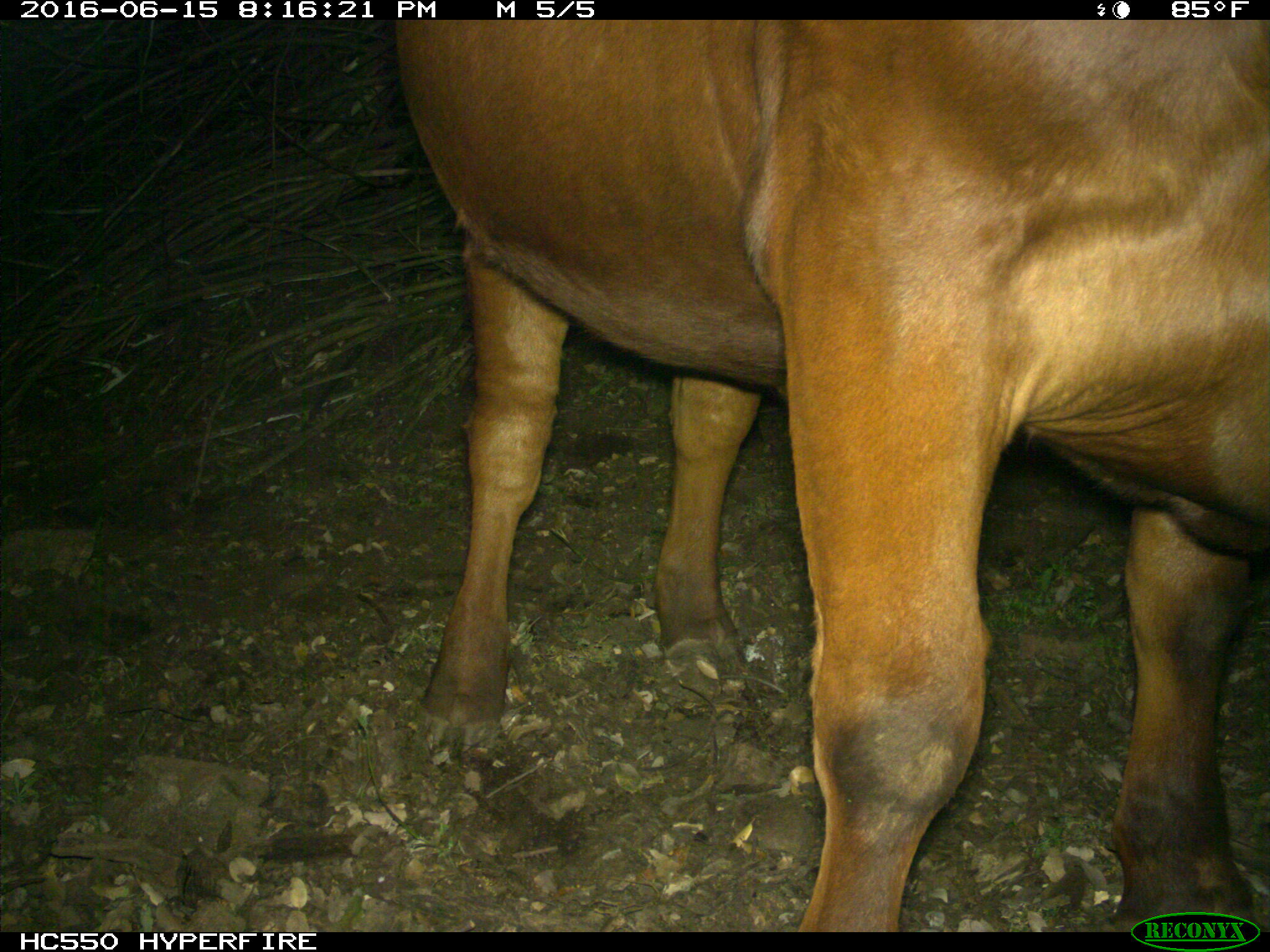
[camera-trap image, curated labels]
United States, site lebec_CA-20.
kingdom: Animalia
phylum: Chordata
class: Mammalia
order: Artiodactyla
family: Bovidae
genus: Bos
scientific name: Bos taurus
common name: domestic cow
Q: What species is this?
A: Bos taurus (domestic cow).